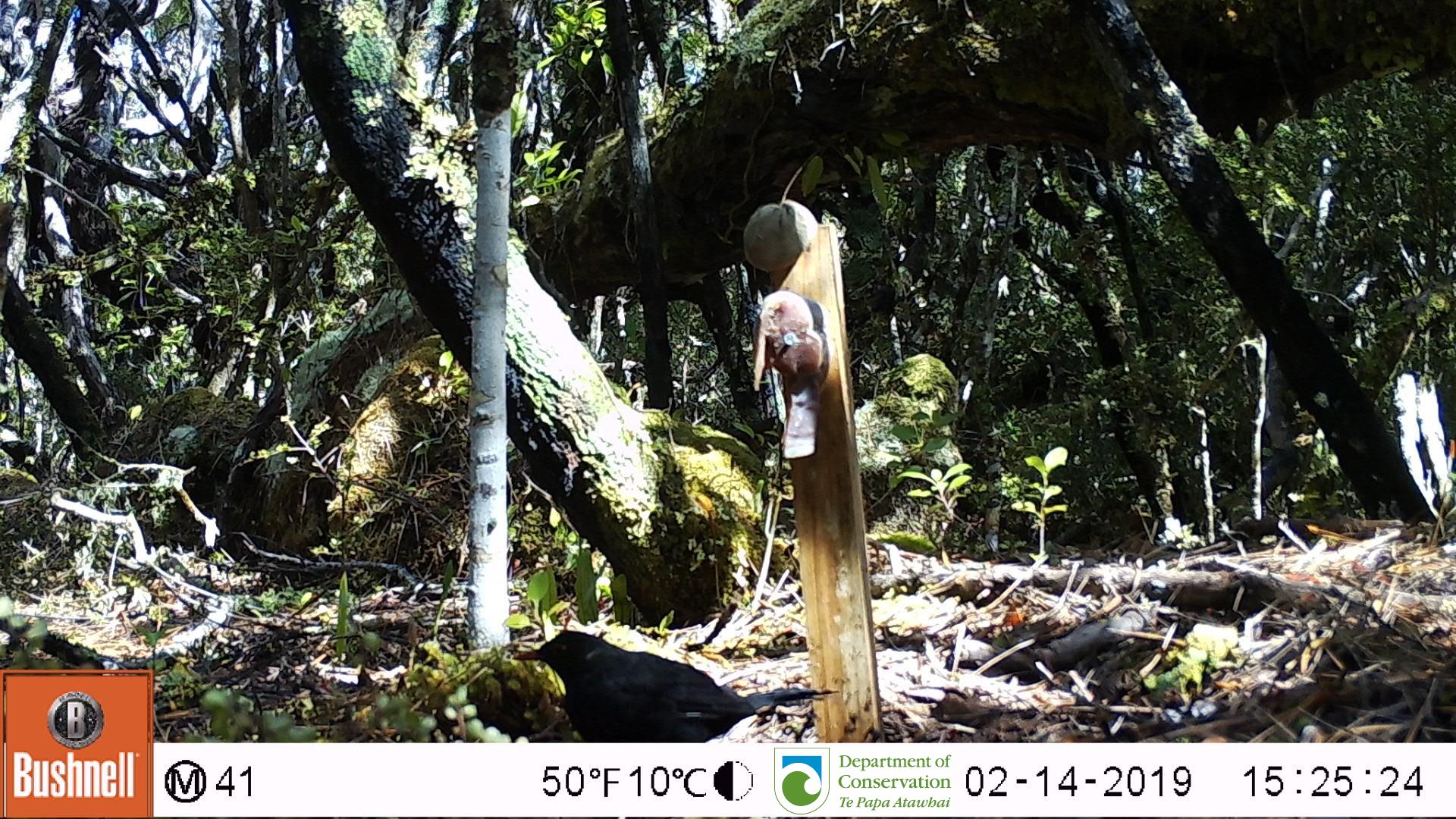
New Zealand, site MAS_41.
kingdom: Animalia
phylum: Chordata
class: Aves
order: Passeriformes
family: Turdidae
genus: Turdus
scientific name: Turdus merula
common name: eurasian blackbird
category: blackbird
Blackbird (eurasian blackbird) (Turdus merula).